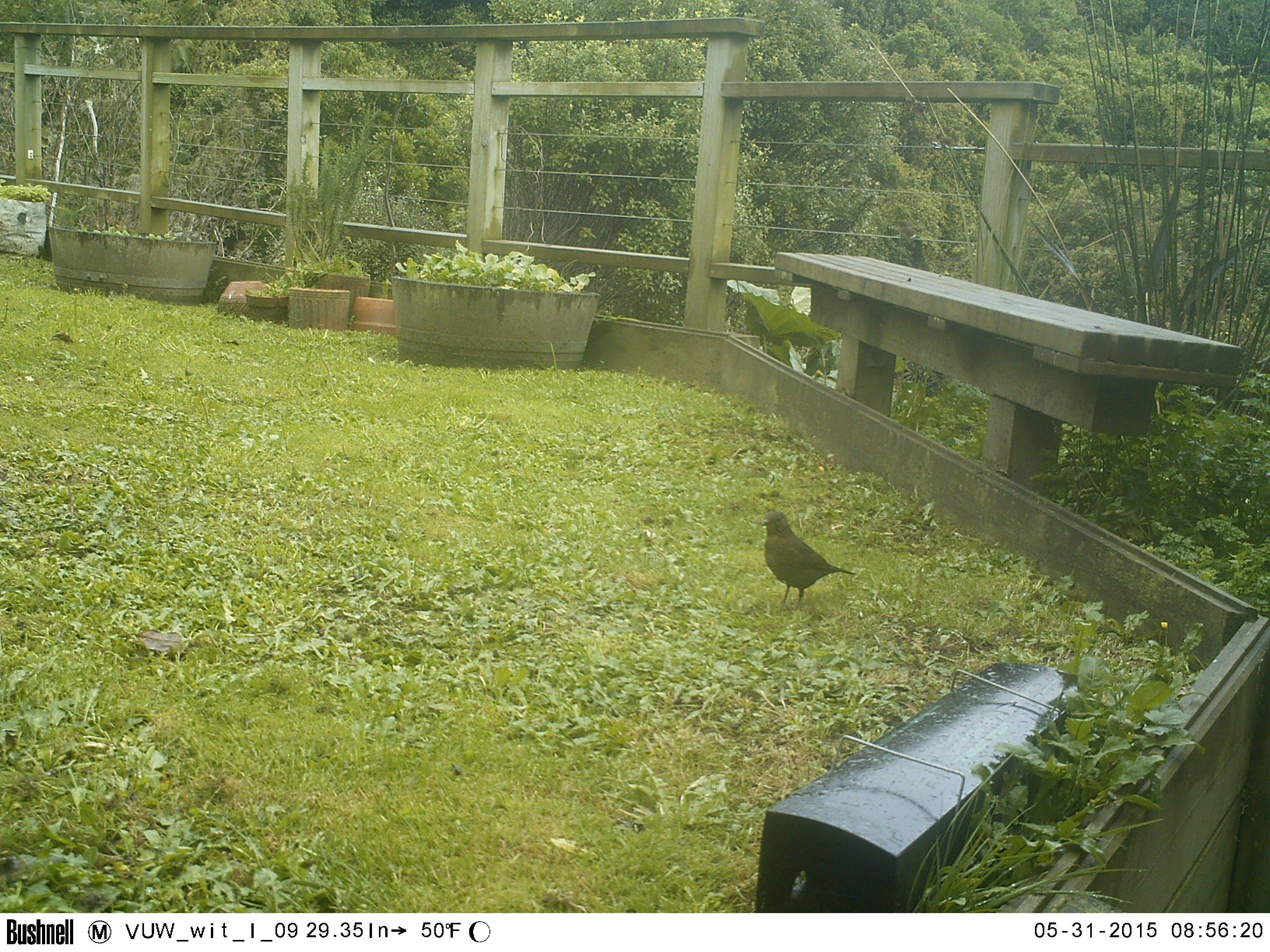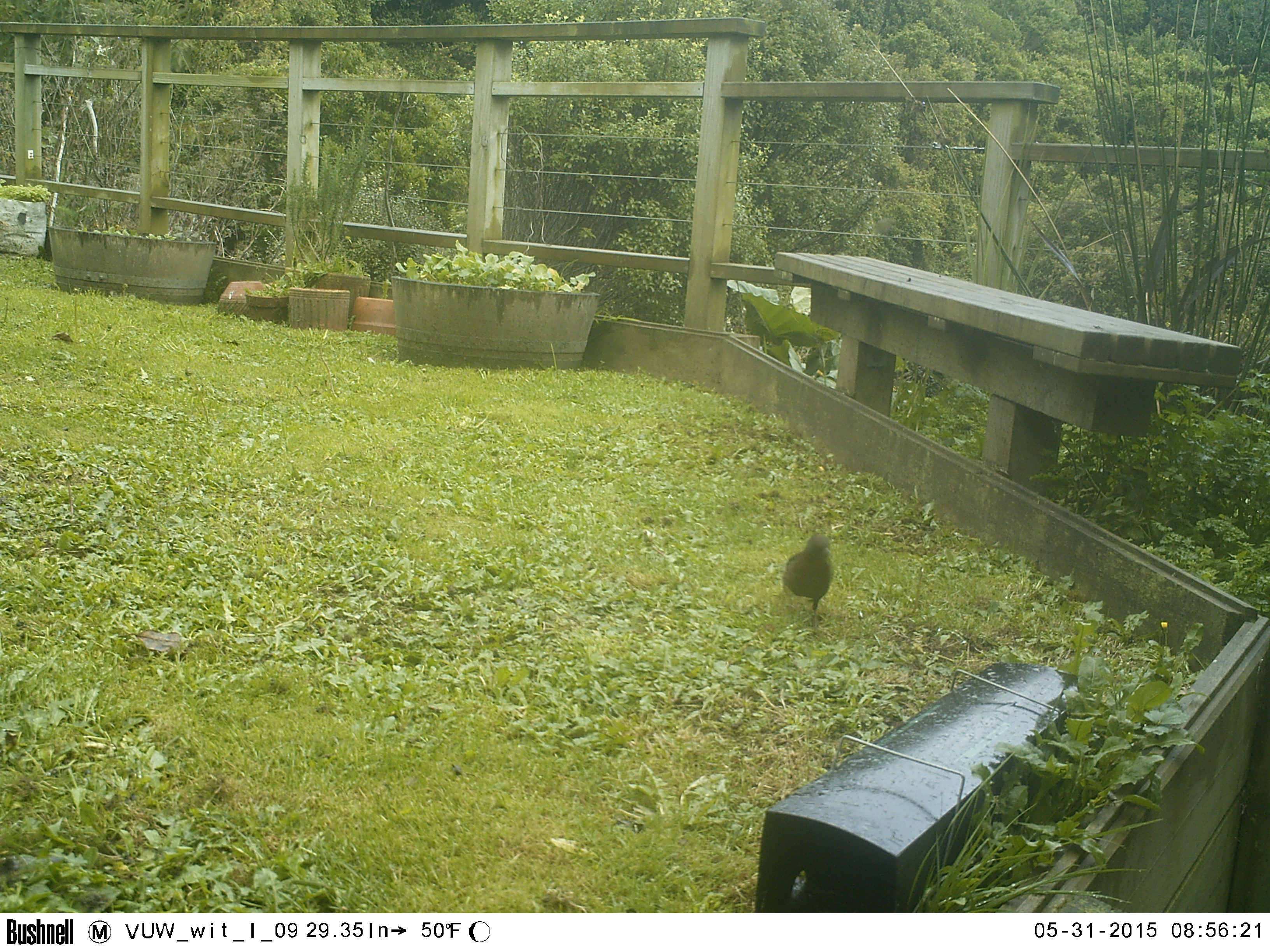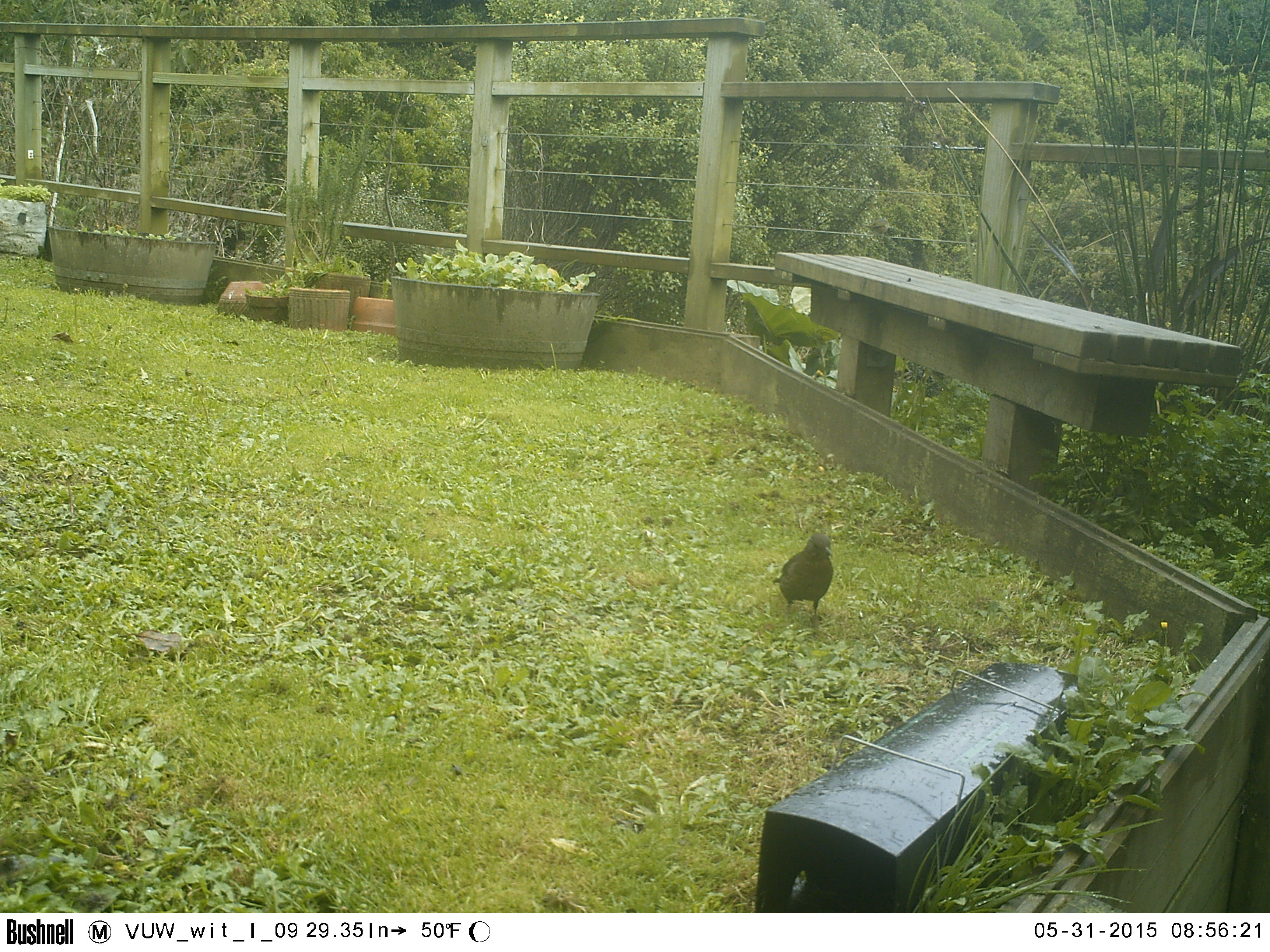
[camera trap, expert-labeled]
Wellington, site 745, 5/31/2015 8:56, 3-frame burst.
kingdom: Animalia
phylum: Chordata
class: Aves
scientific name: Aves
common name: bird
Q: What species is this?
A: Bird (Aves).